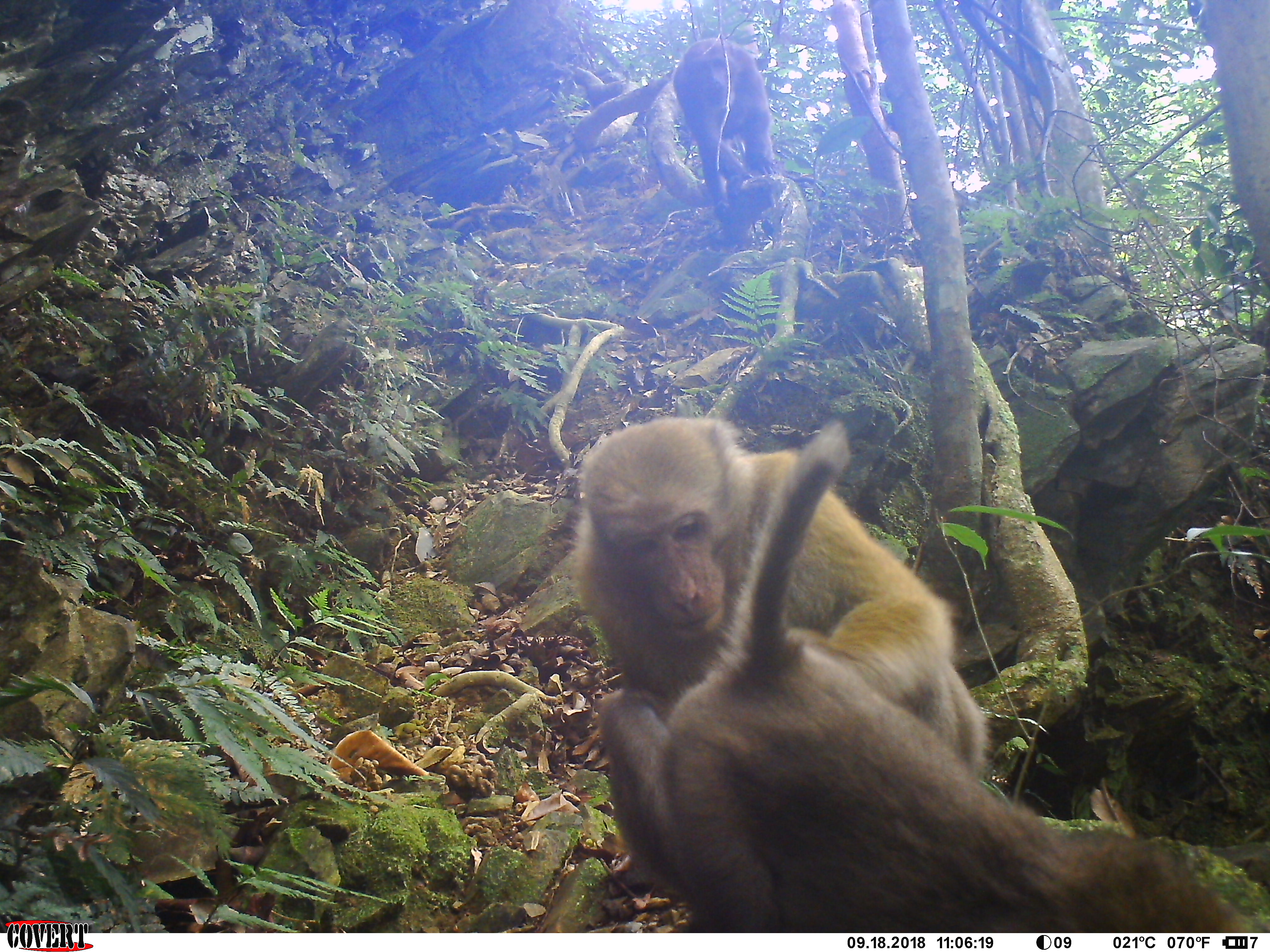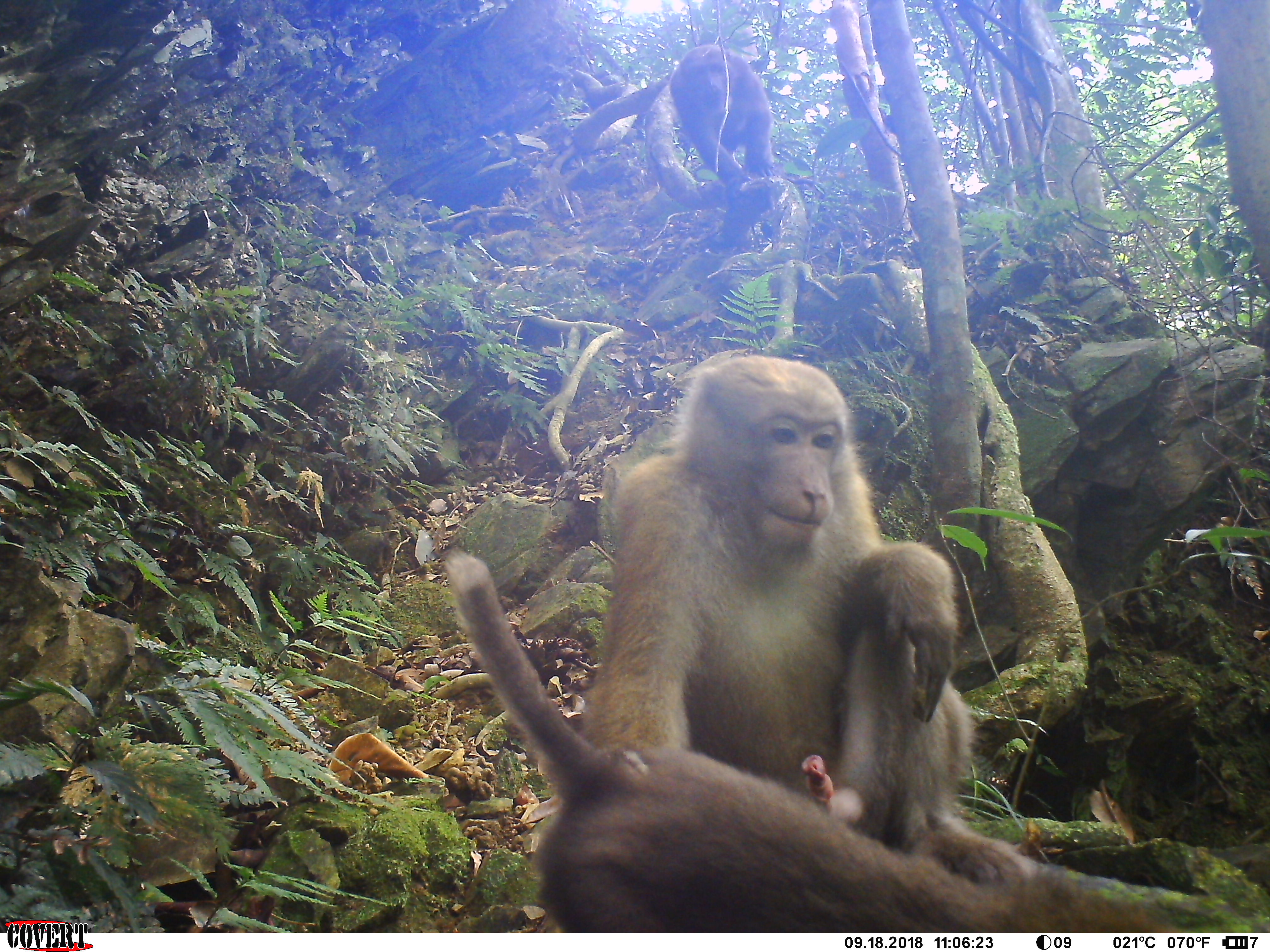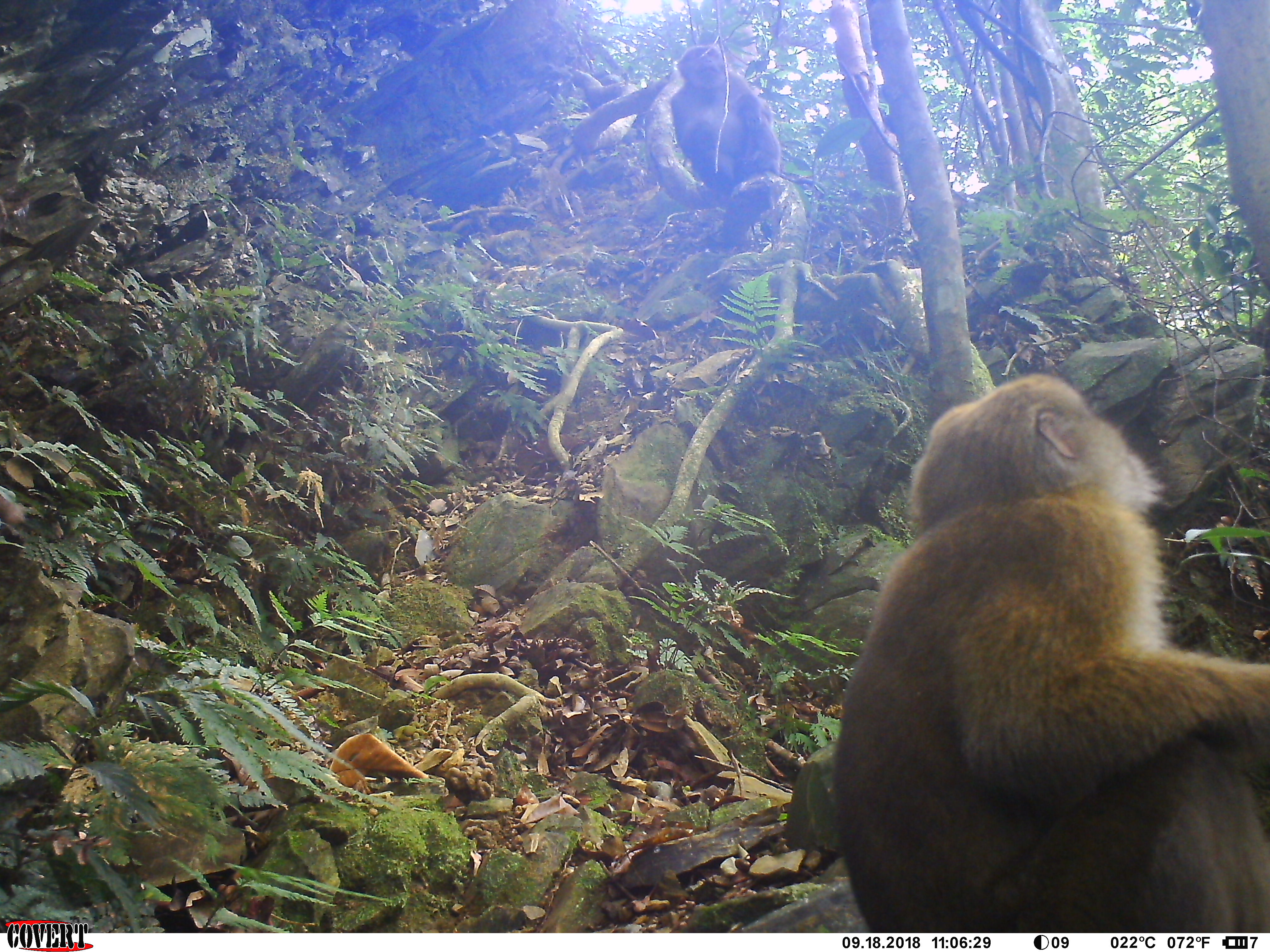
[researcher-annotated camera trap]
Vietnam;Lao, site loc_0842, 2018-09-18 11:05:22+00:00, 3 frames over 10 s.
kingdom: Animalia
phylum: Chordata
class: Mammalia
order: Primates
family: Cercopithecidae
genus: Macaca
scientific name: Macaca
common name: macaques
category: assam or rhesus macaque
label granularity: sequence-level